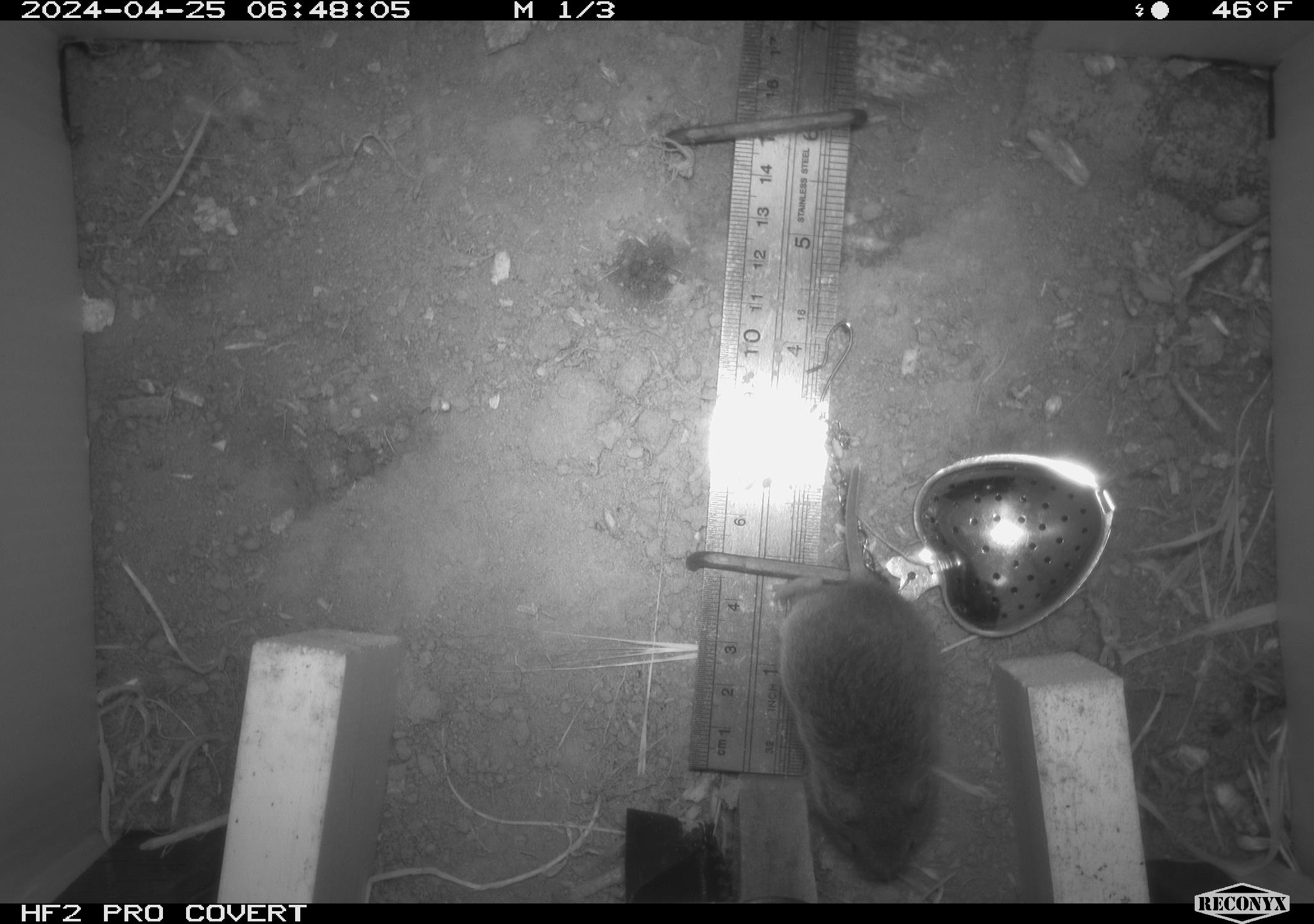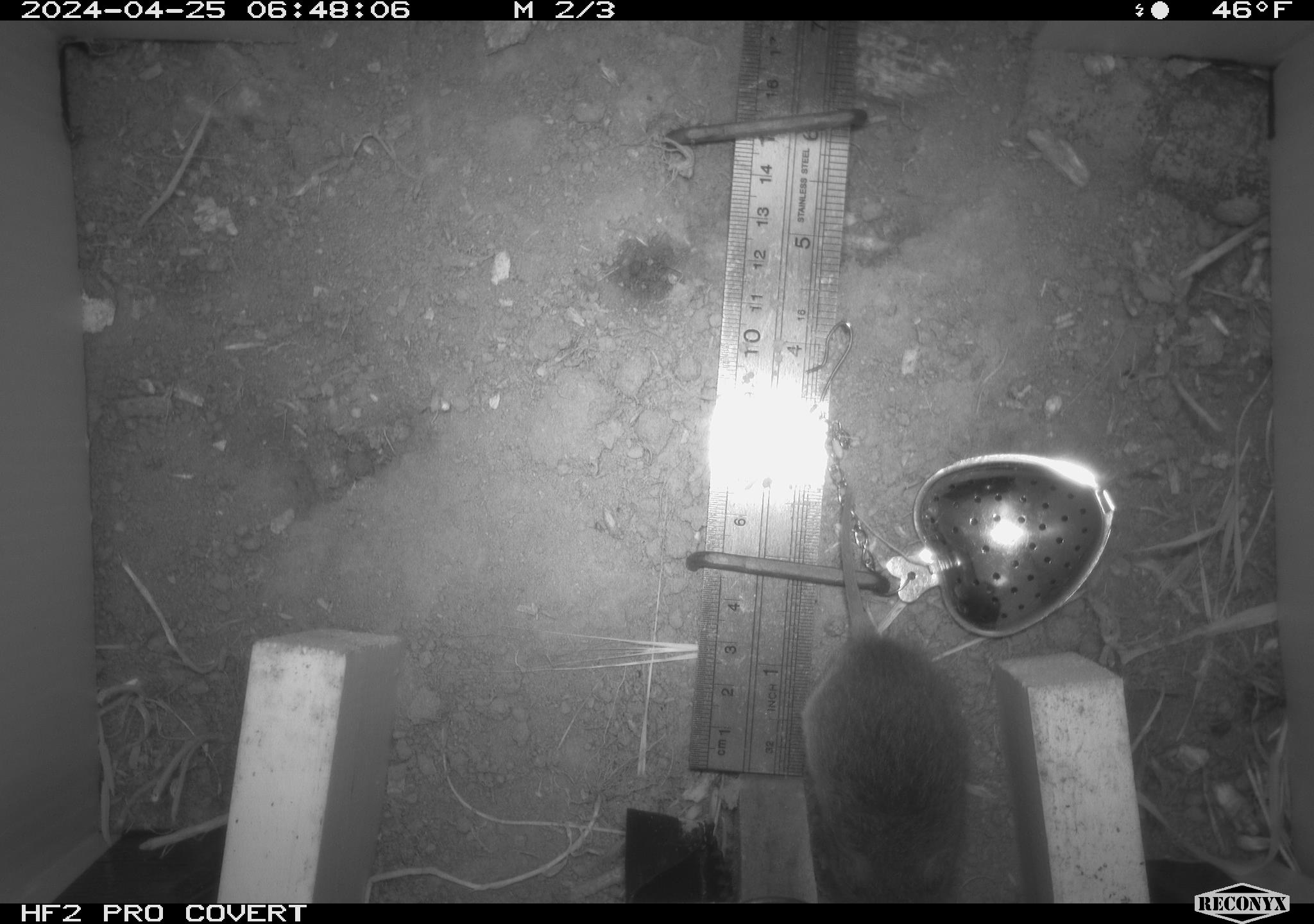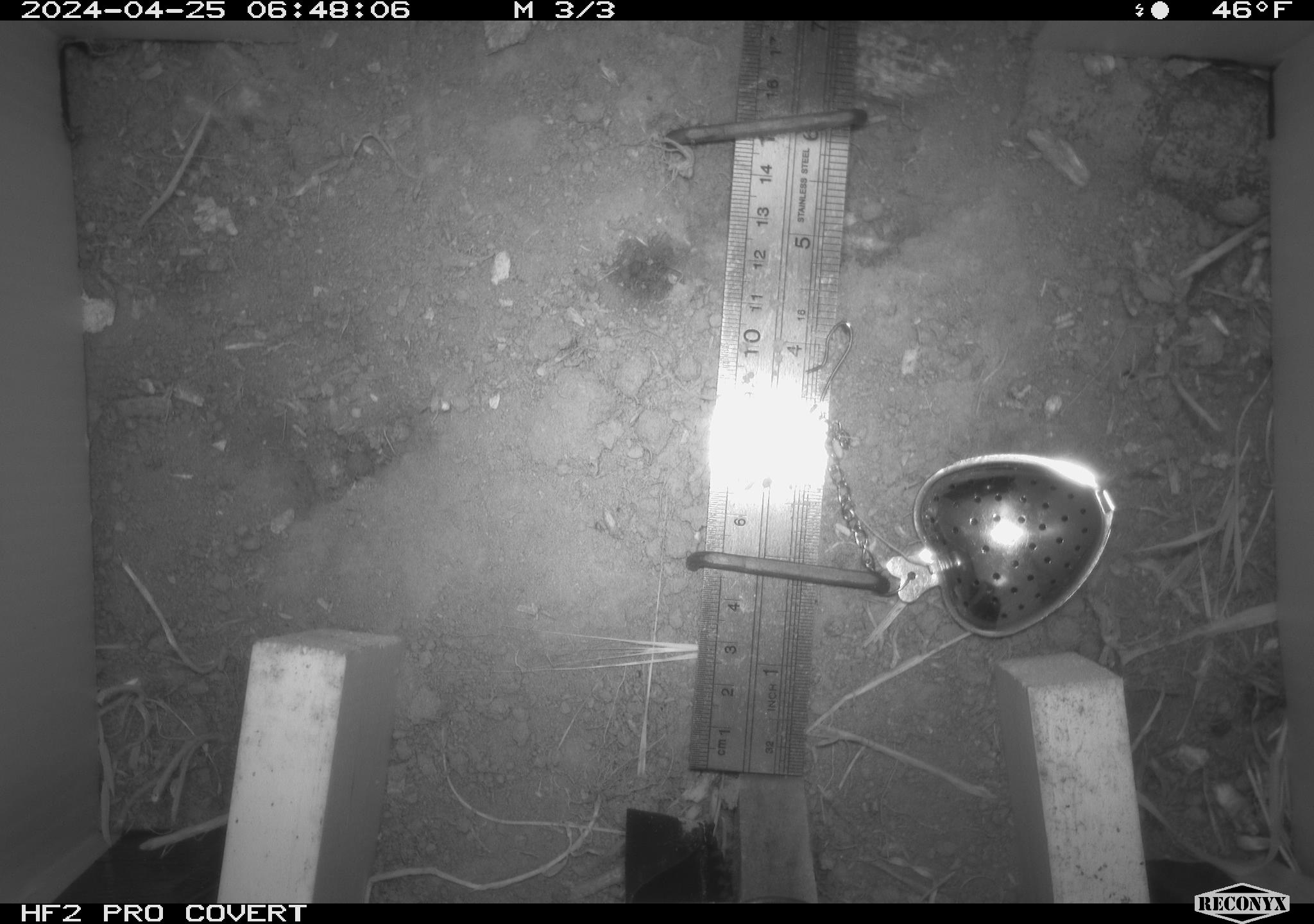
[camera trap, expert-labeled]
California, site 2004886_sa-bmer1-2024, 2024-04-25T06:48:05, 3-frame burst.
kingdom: Animalia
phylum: Chordata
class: Mammalia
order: Rodentia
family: Cricetidae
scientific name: Arvicolinae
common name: voles, lemmings, and muskrats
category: arvicolinae subfamily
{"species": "arvicolinae subfamily (voles, lemmings, and muskrats) (Arvicolinae)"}